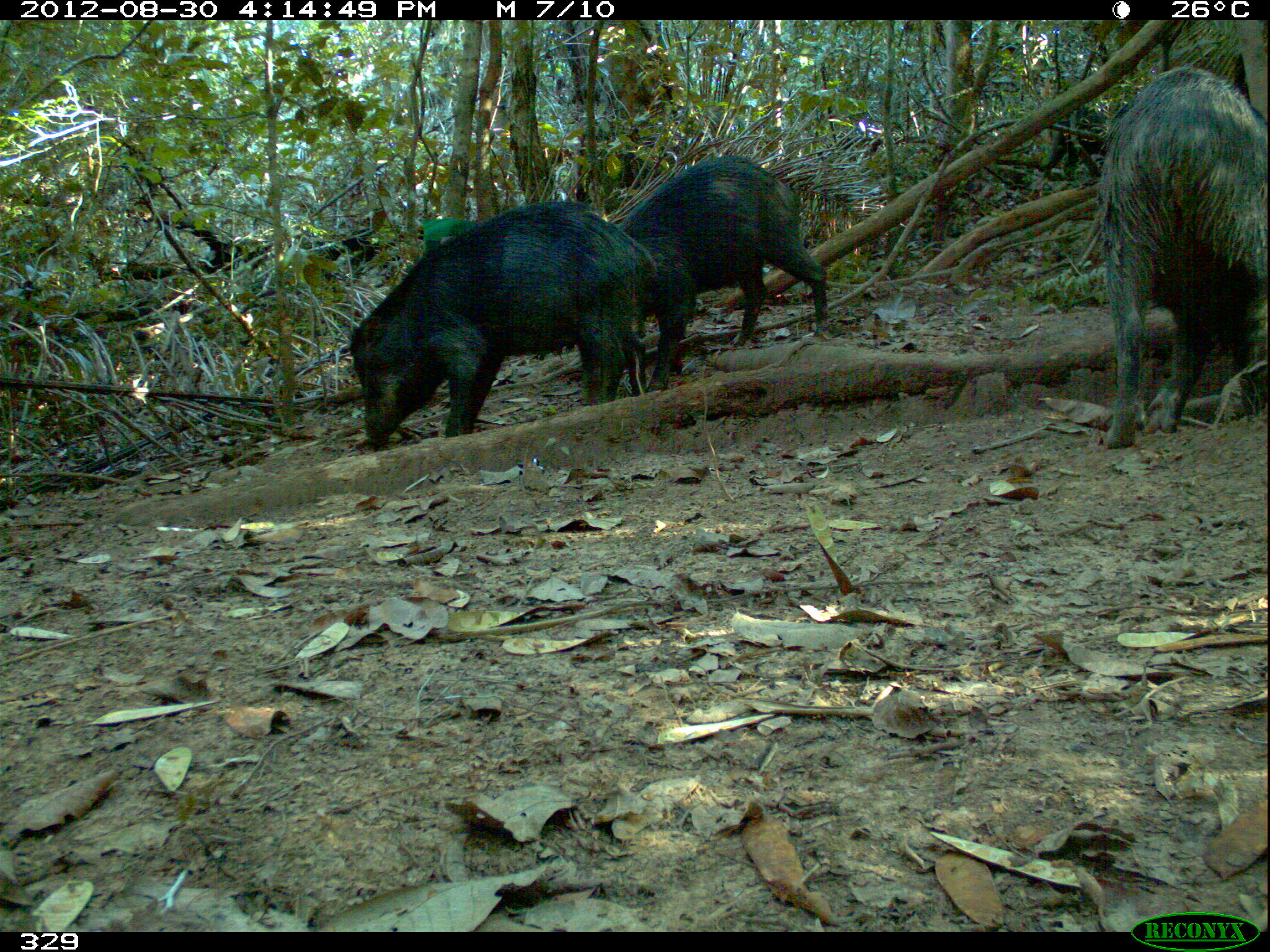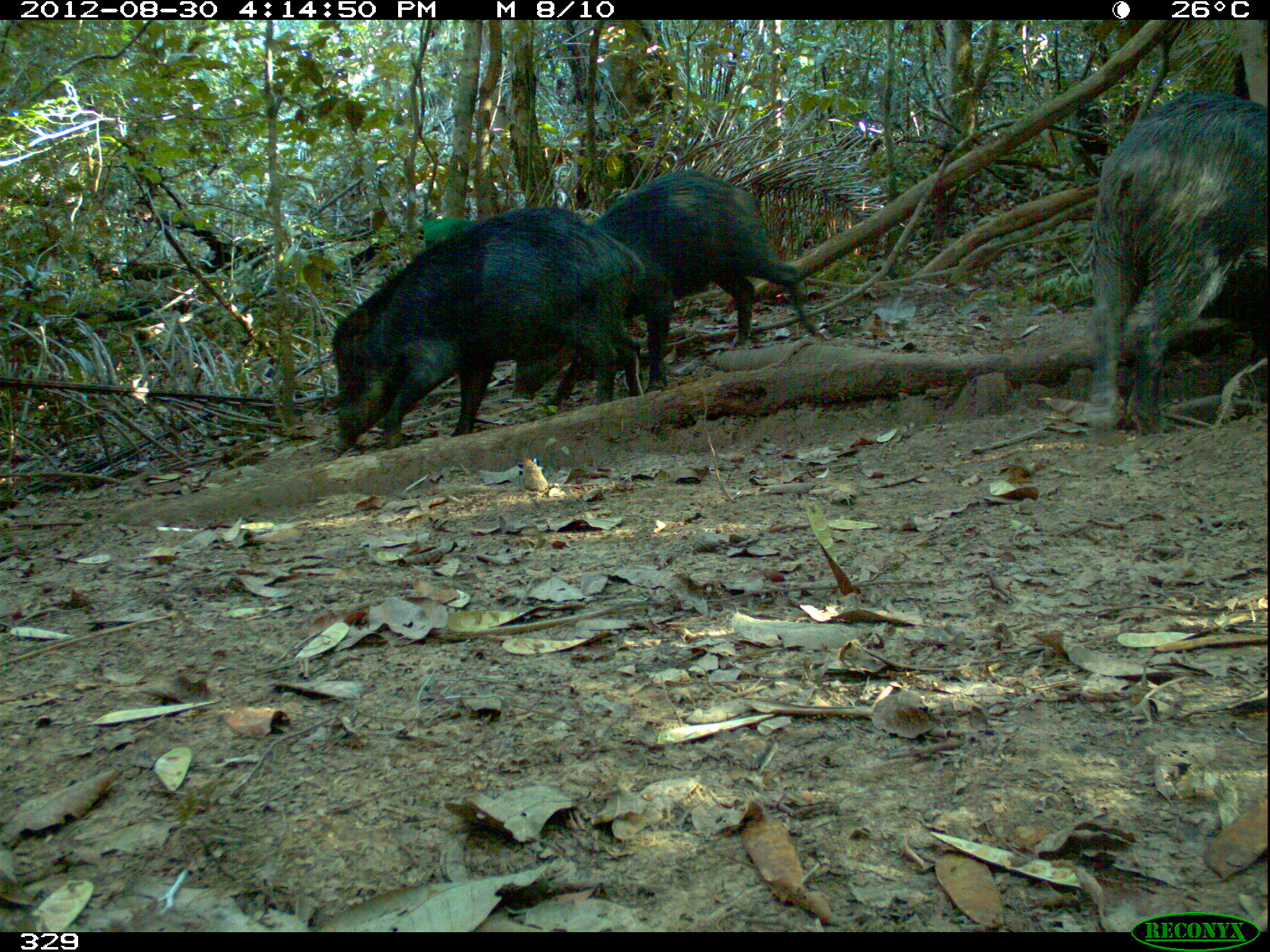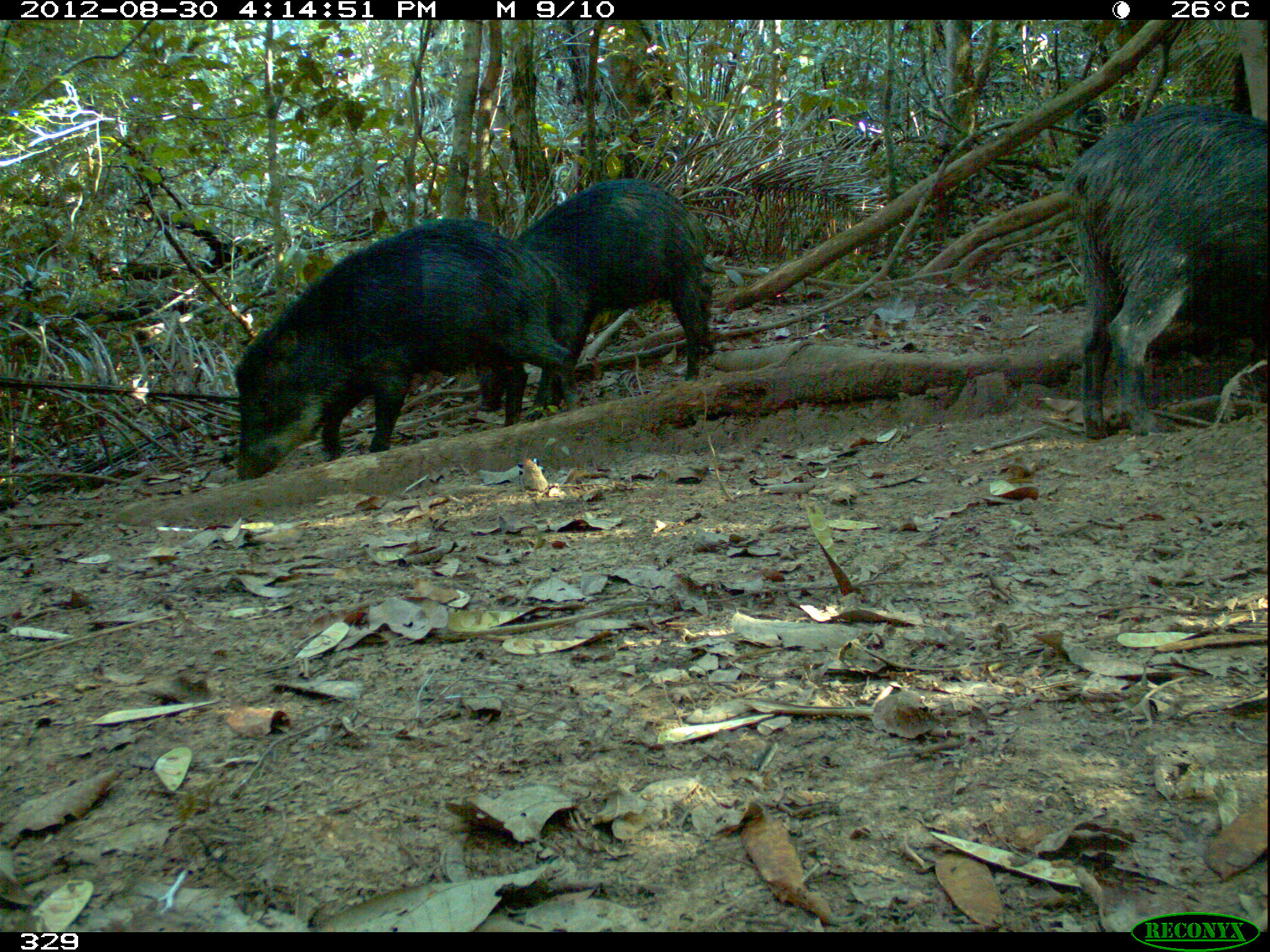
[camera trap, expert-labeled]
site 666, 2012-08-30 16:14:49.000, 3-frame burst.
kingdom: Animalia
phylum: Chordata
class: Mammalia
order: Artiodactyla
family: Tayassuidae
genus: Tayassu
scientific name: Tayassu pecari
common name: white-lipped peccary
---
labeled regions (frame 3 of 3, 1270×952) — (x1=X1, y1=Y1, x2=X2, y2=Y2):
tayassu pecari: (x1=230, y1=216, x2=583, y2=482); (x1=1058, y1=100, x2=1270, y2=442); (x1=476, y1=177, x2=717, y2=422)